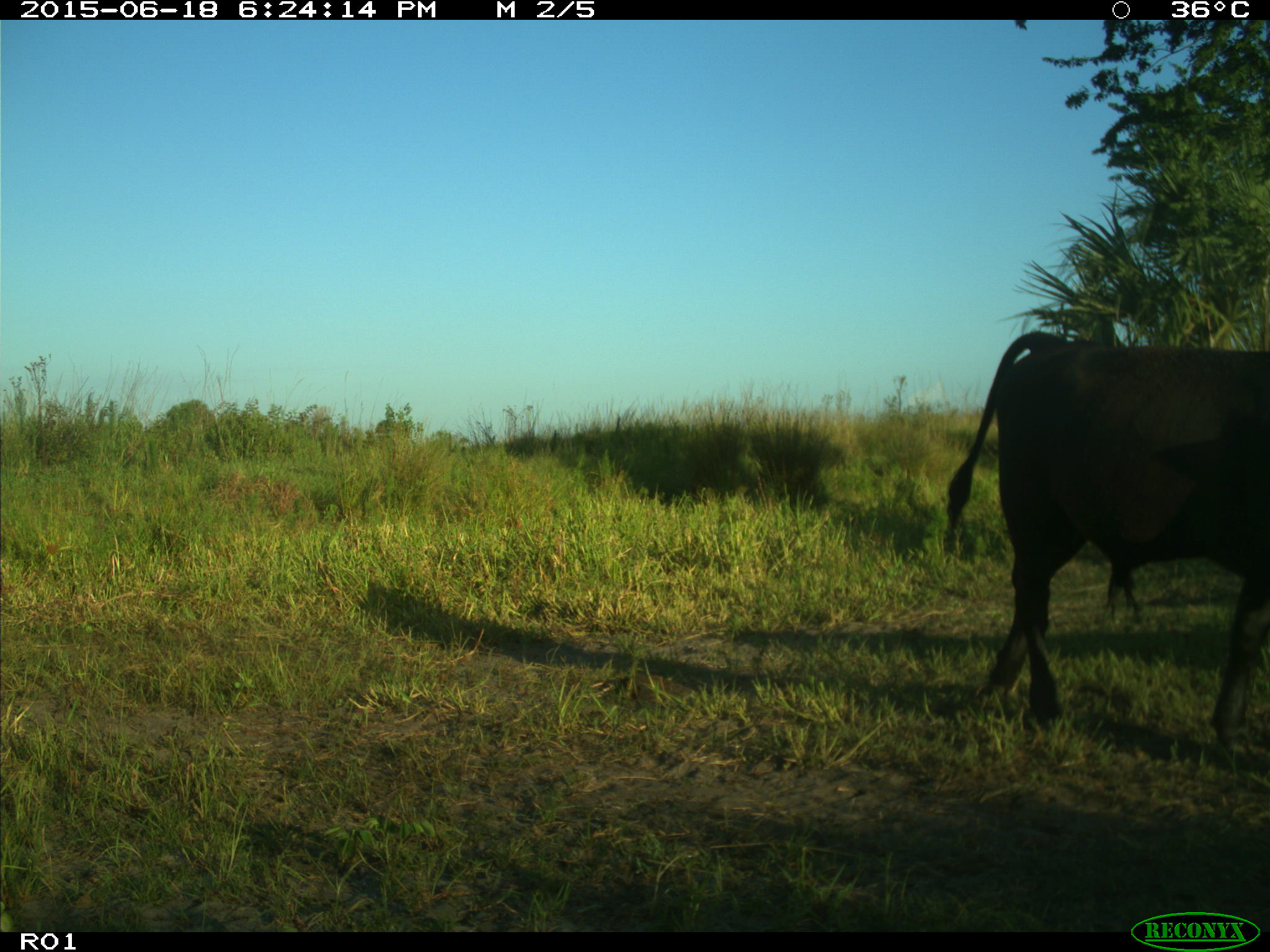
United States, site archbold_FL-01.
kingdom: Animalia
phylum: Chordata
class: Mammalia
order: Artiodactyla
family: Bovidae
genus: Bos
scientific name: Bos taurus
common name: domestic cow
Bos taurus (domestic cow).